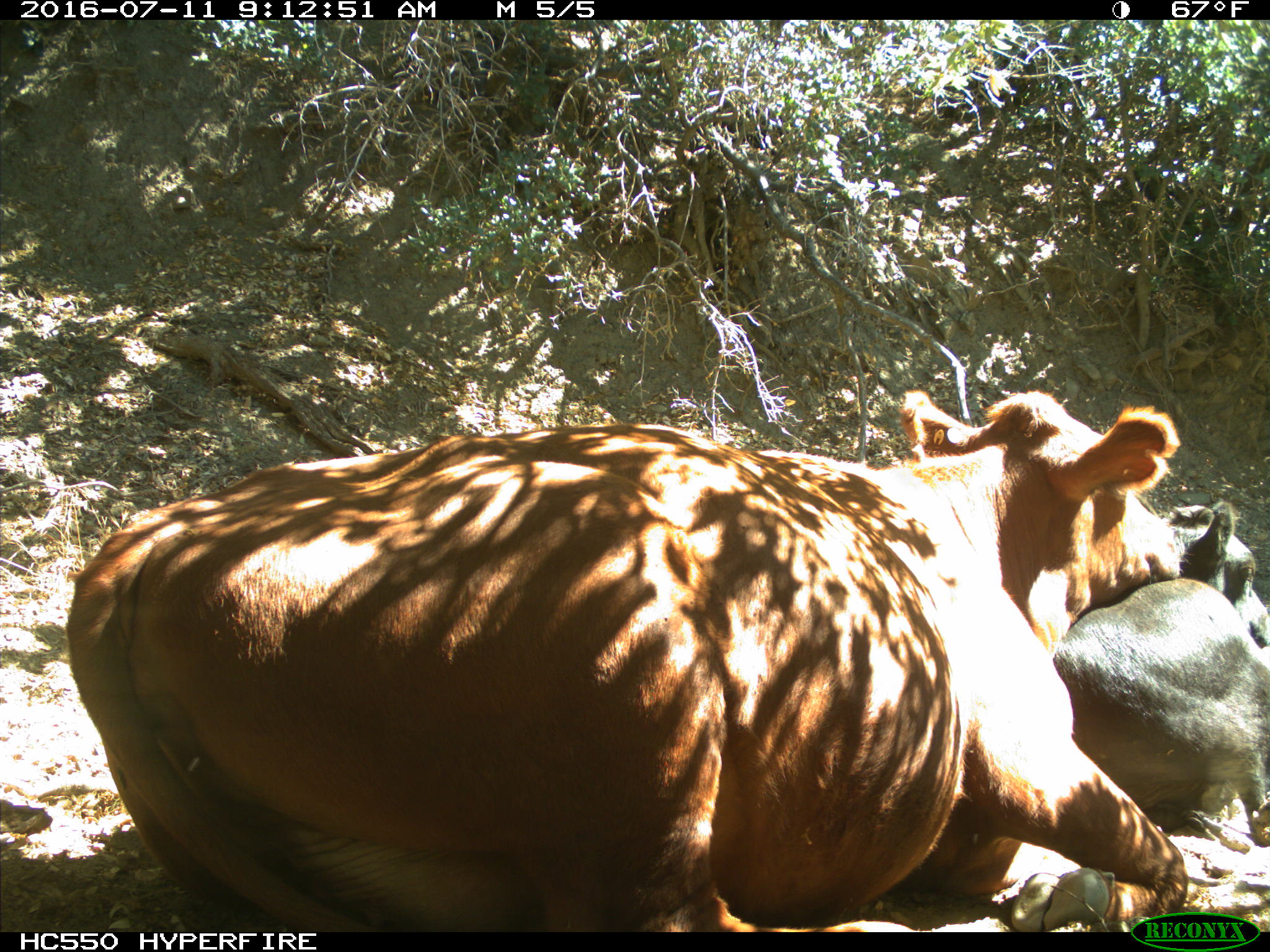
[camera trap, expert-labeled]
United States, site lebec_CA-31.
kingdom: Animalia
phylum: Chordata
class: Mammalia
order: Artiodactyla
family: Bovidae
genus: Bos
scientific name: Bos taurus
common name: domestic cow